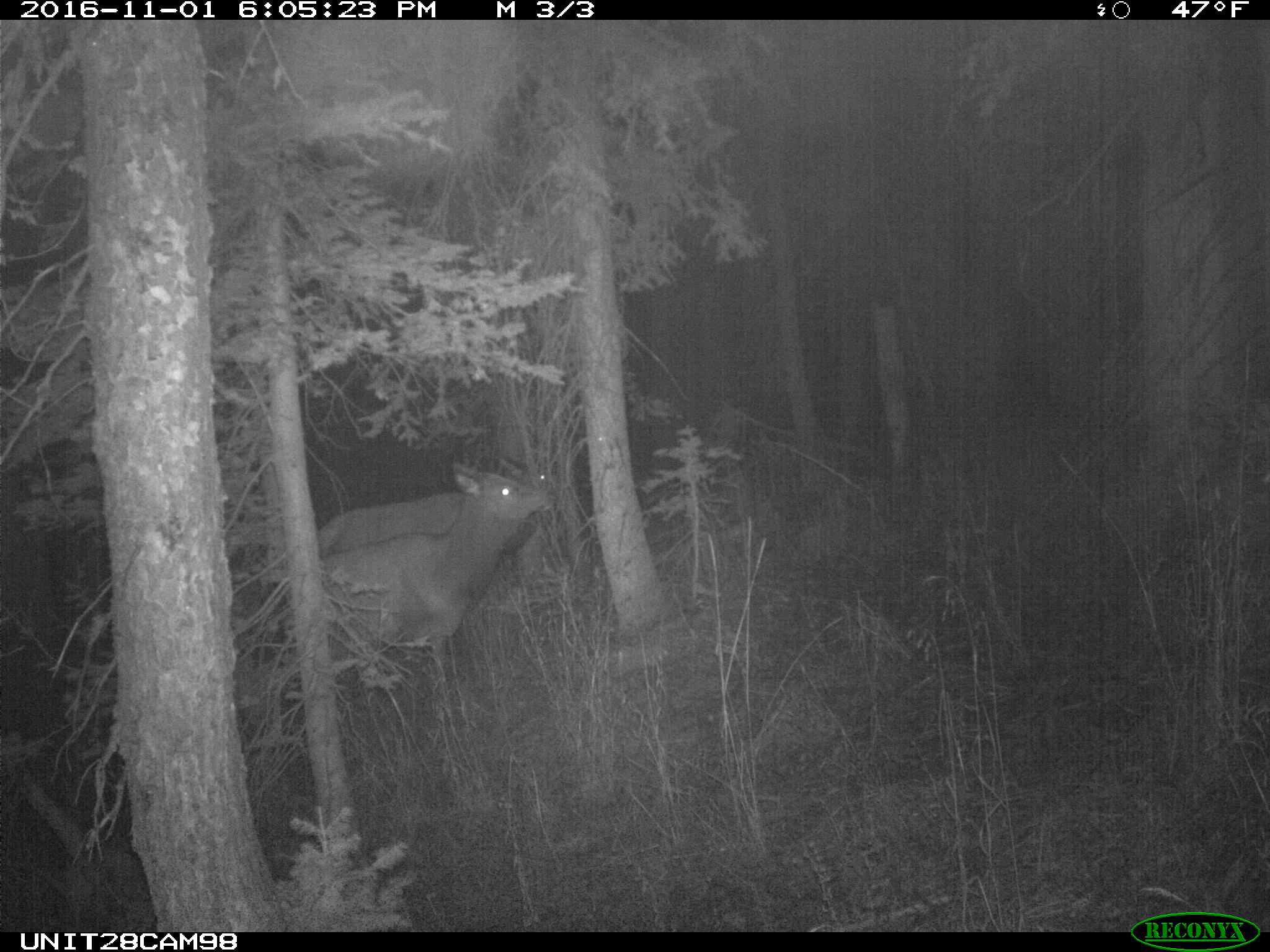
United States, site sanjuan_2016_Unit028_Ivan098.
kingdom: Animalia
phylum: Chordata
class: Mammalia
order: Artiodactyla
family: Cervidae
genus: Cervus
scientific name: Cervus elaphus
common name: red deer